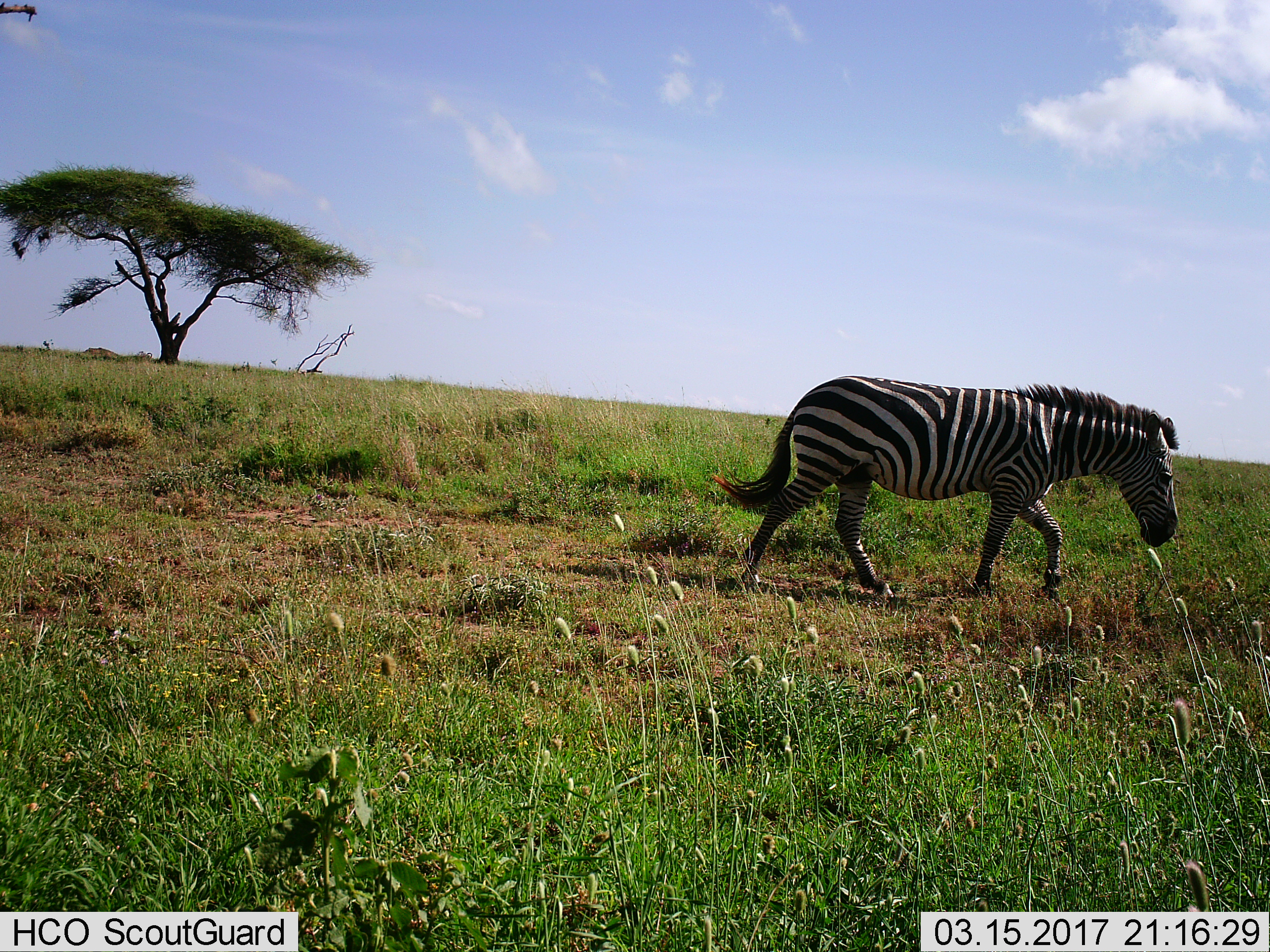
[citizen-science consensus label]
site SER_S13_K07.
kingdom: Animalia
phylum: Chordata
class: Mammalia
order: Perissodactyla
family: Equidae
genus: Equus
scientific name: Equus quagga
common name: plains zebra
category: zebraplains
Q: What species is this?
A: Zebraplains (plains zebra) (Equus quagga).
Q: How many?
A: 1.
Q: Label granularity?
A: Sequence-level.